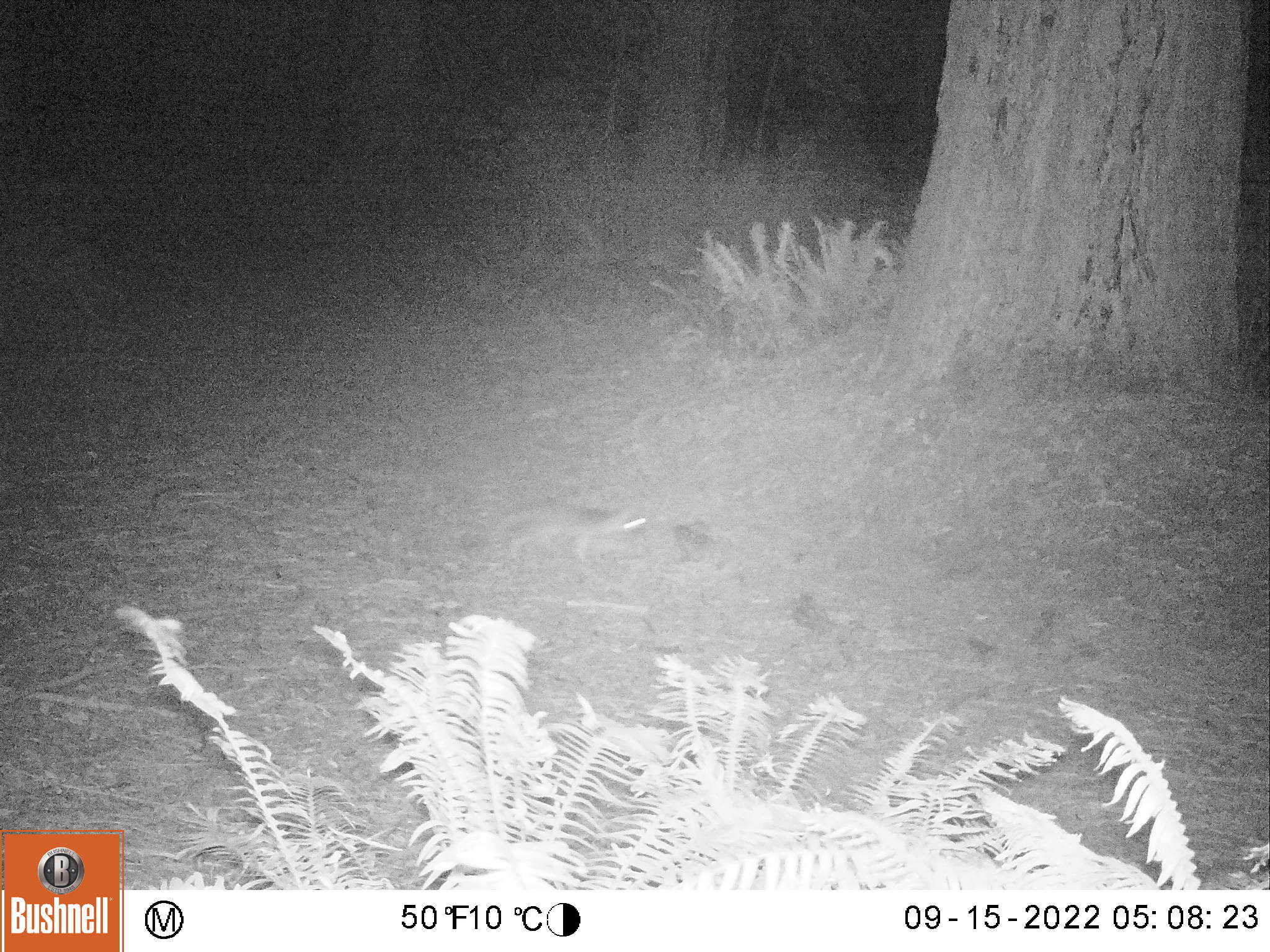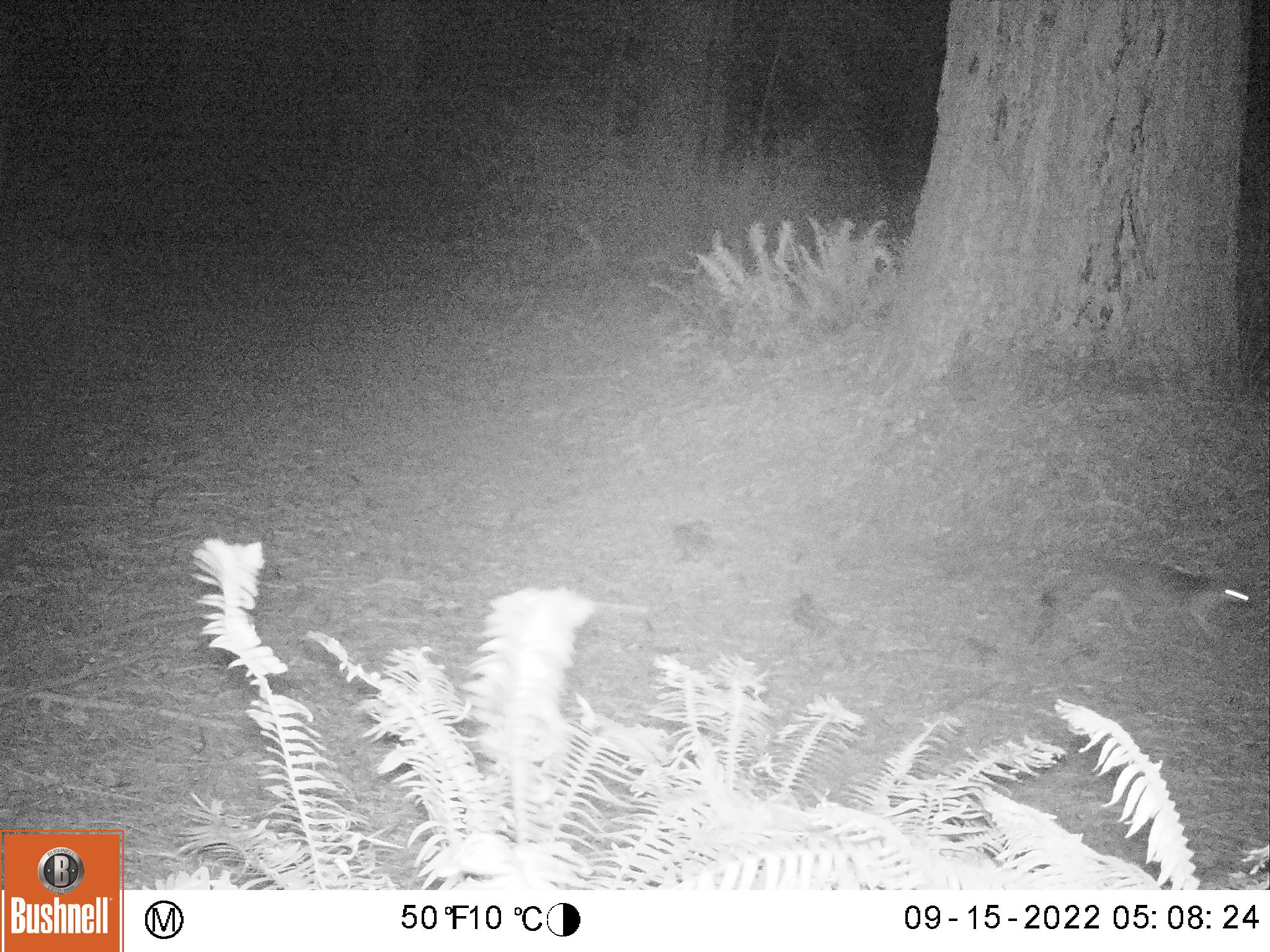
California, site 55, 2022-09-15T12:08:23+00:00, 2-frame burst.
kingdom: Animalia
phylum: Chordata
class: Mammalia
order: Carnivora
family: Canidae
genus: Urocyon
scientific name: Urocyon cinereoargenteus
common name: gray fox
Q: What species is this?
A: Gray fox (Urocyon cinereoargenteus).